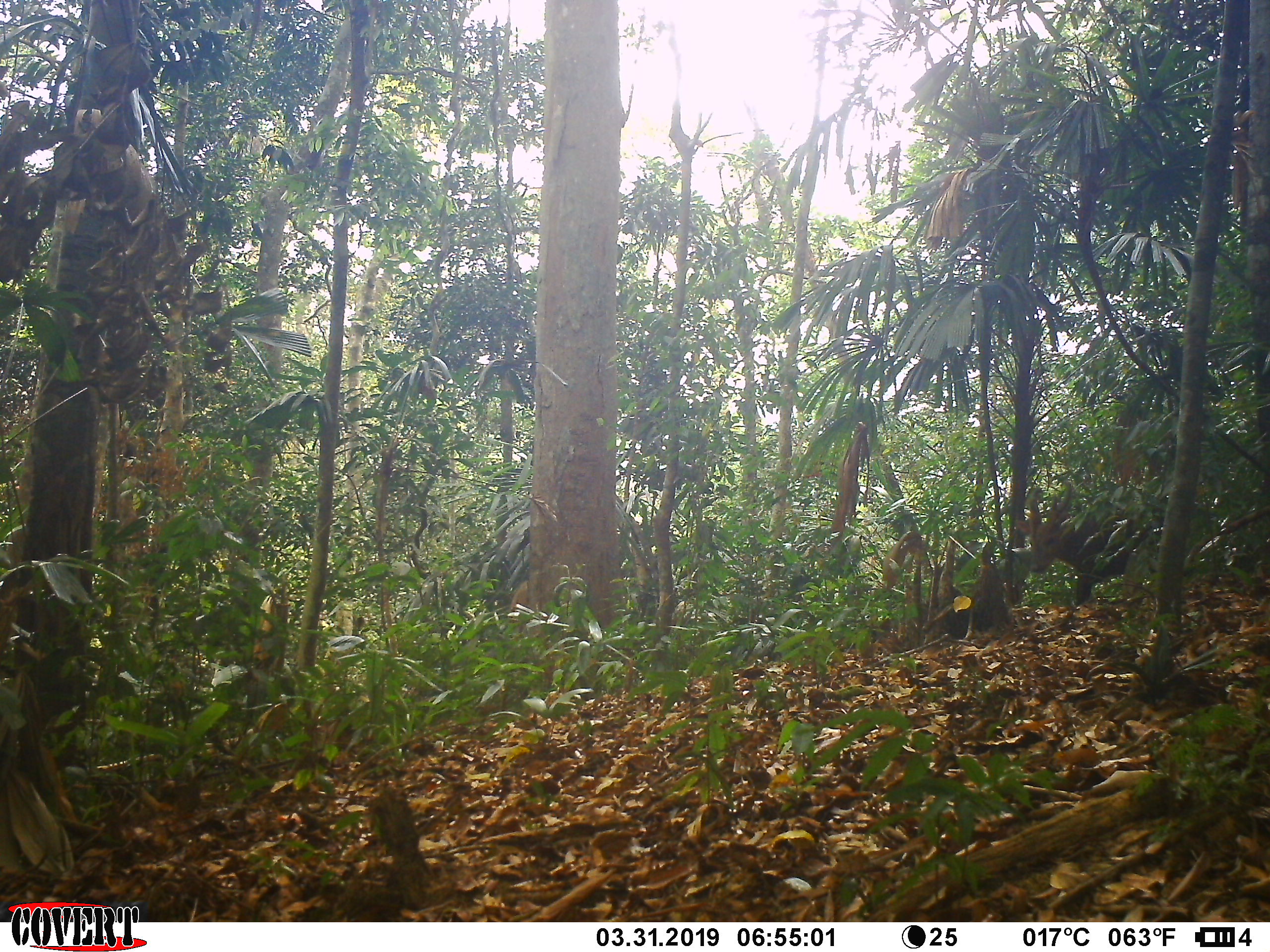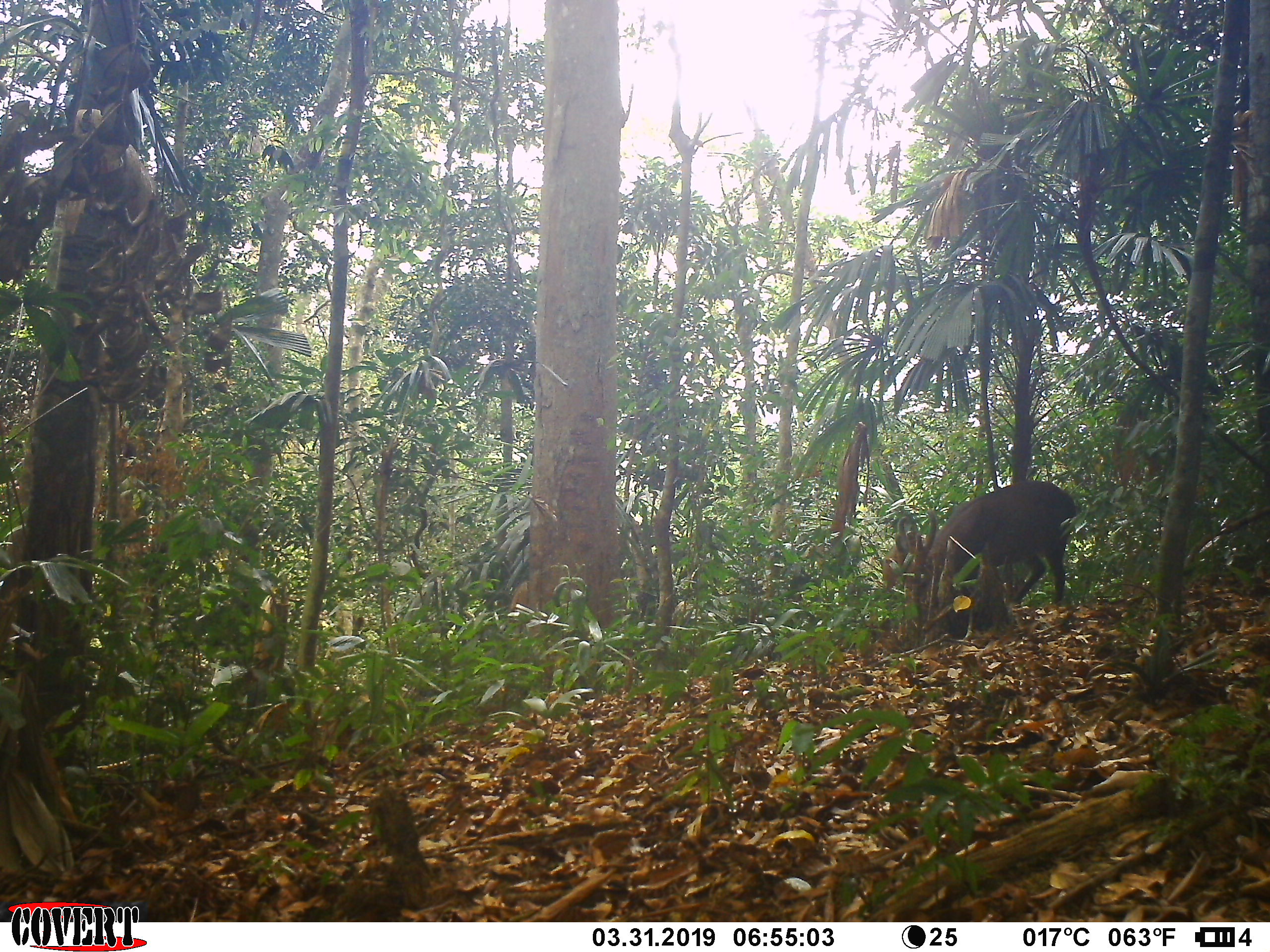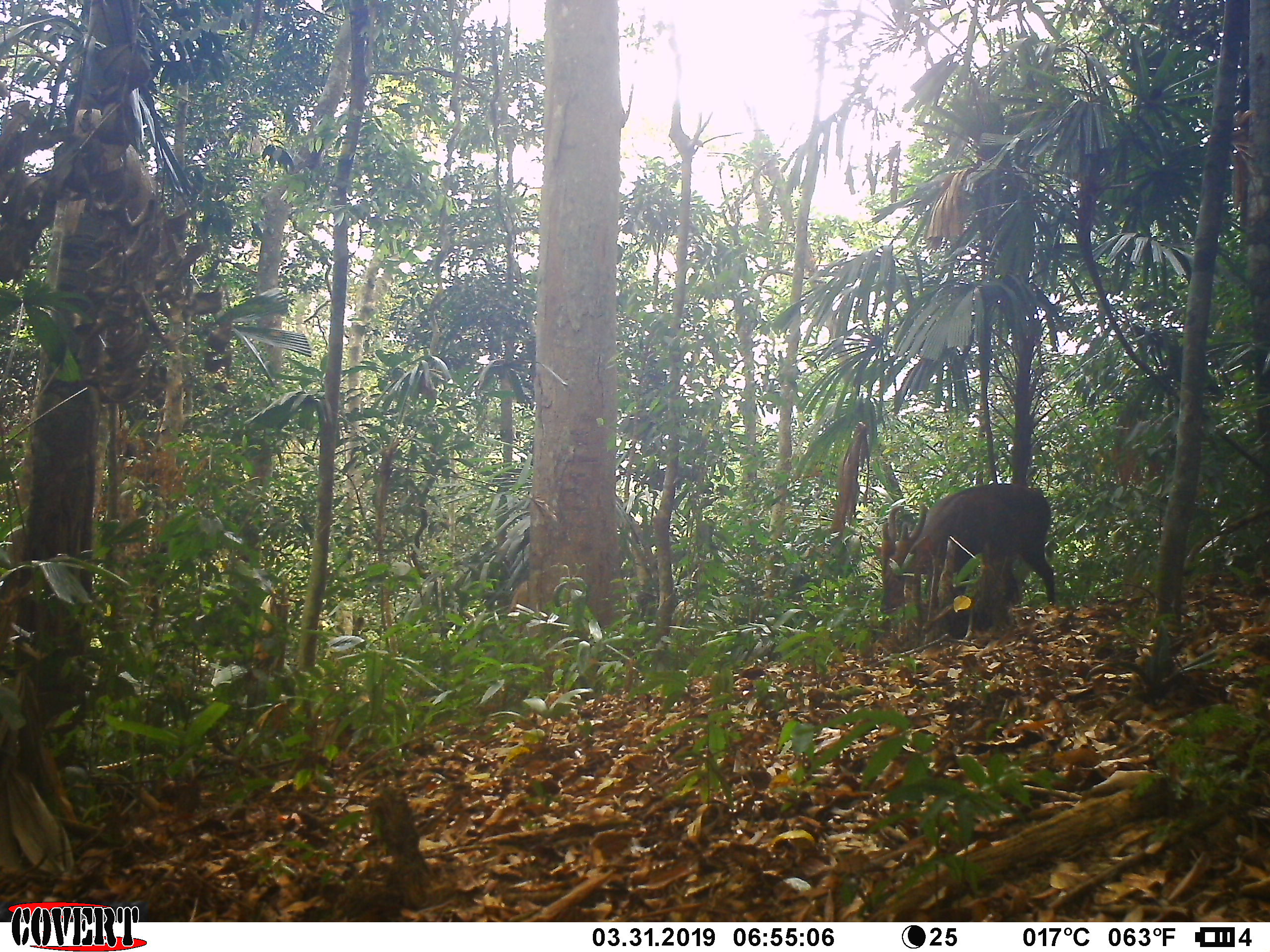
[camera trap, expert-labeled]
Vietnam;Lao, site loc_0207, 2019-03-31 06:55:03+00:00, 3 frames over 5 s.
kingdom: Animalia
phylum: Chordata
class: Mammalia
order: Artiodactyla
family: Cervidae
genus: Muntiacus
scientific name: Muntiacus vuquangensis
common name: large-antlered muntjac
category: large antlered muntjac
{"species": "large antlered muntjac (large-antlered muntjac) (Muntiacus vuquangensis)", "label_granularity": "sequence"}